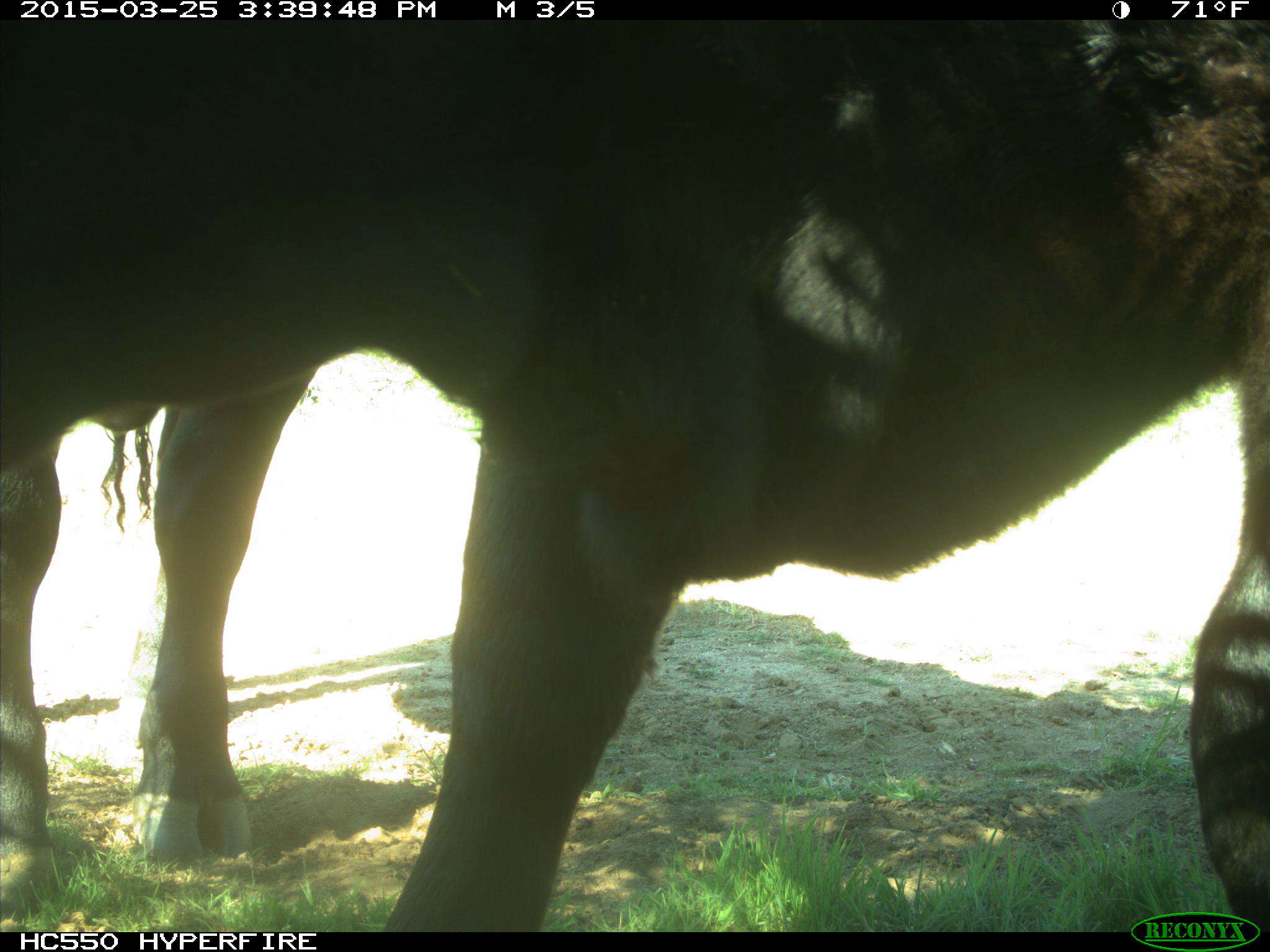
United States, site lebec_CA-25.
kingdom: Animalia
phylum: Chordata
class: Mammalia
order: Artiodactyla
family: Bovidae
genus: Bos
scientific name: Bos taurus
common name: domestic cow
Bos taurus (domestic cow).